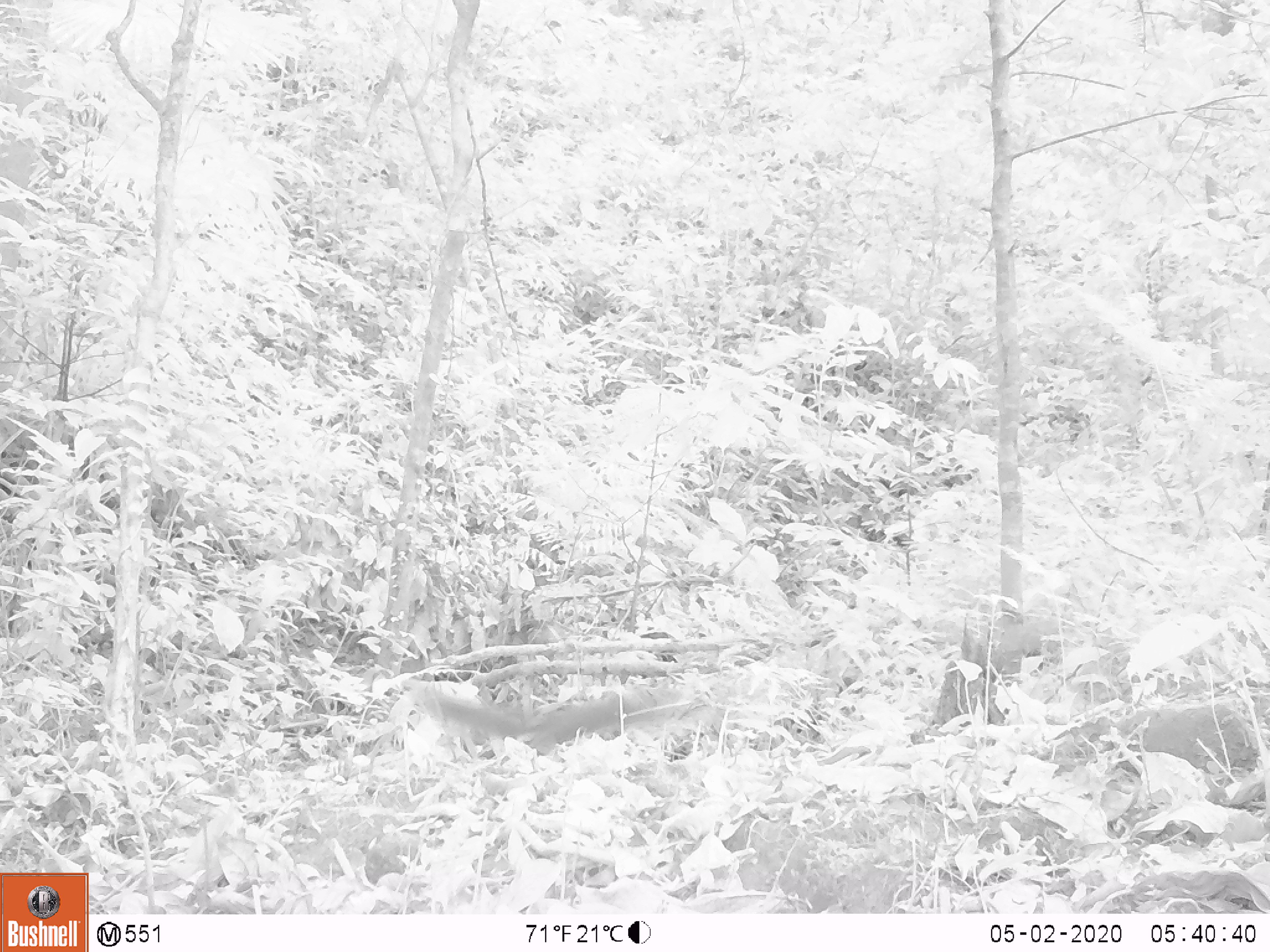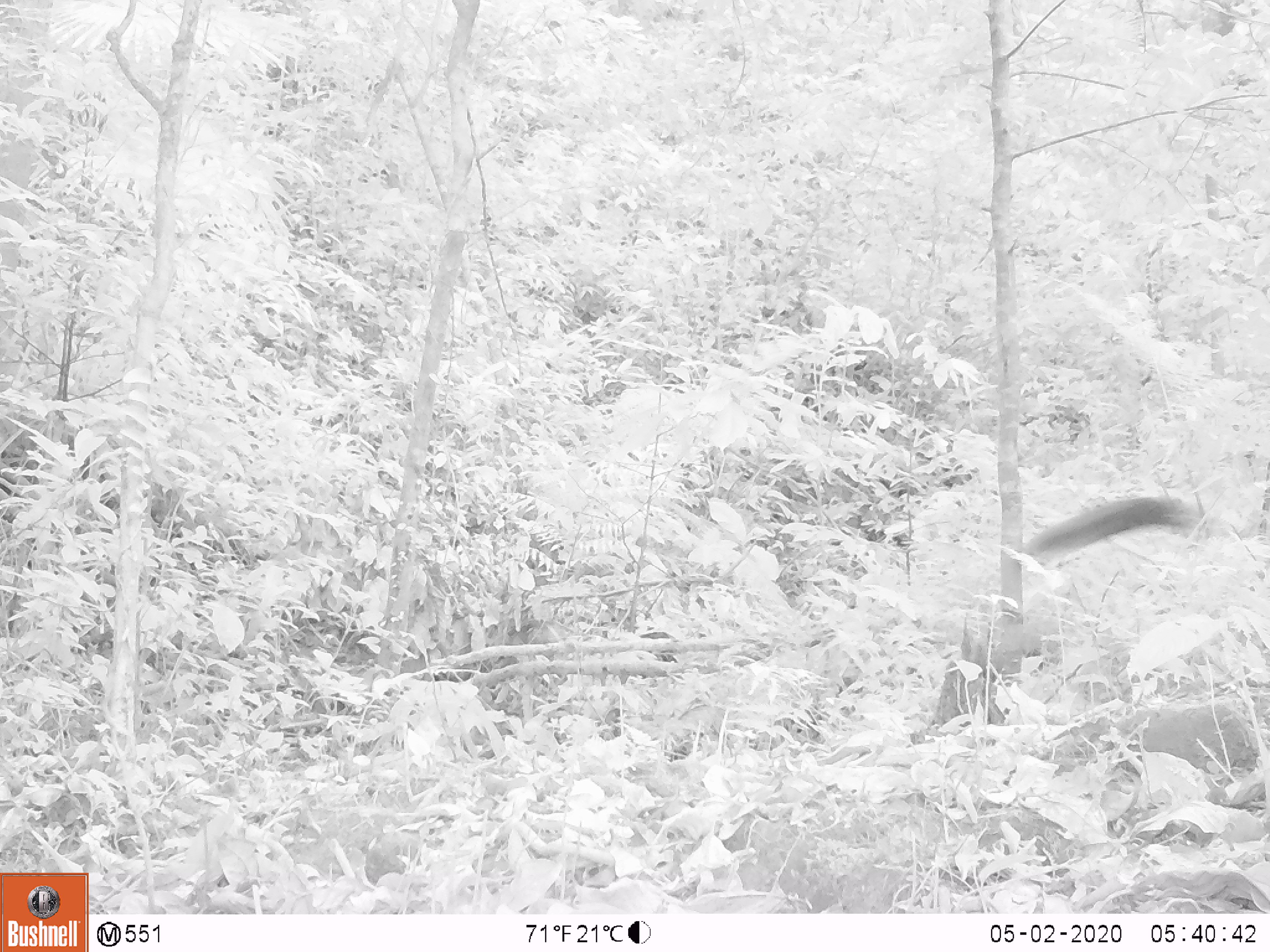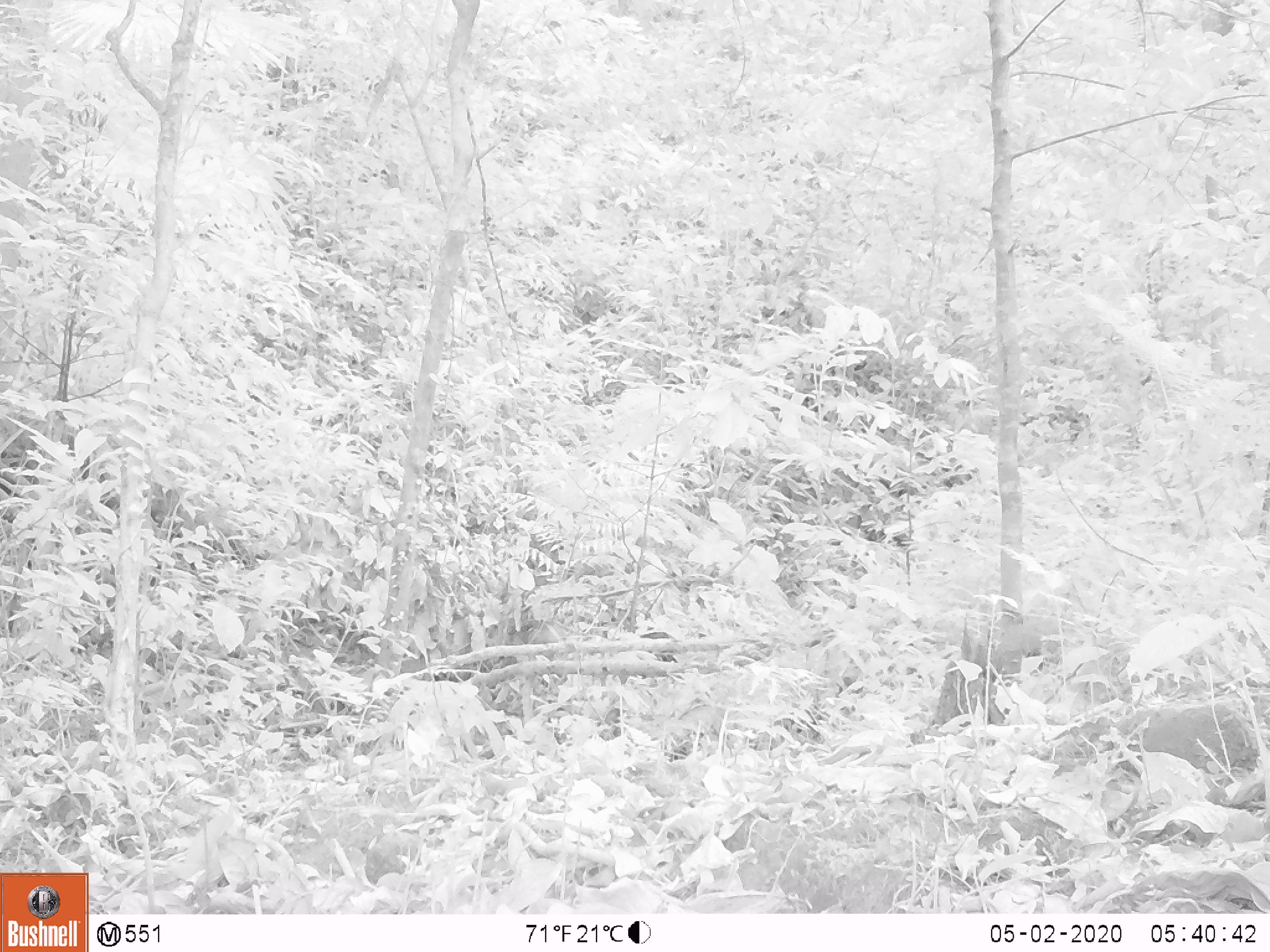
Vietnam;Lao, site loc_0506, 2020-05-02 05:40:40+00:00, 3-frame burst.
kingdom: Animalia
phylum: Chordata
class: Mammalia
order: Rodentia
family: Sciuridae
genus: Sciurus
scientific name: Sciurus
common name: squirrel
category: unidentified squirrel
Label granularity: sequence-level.